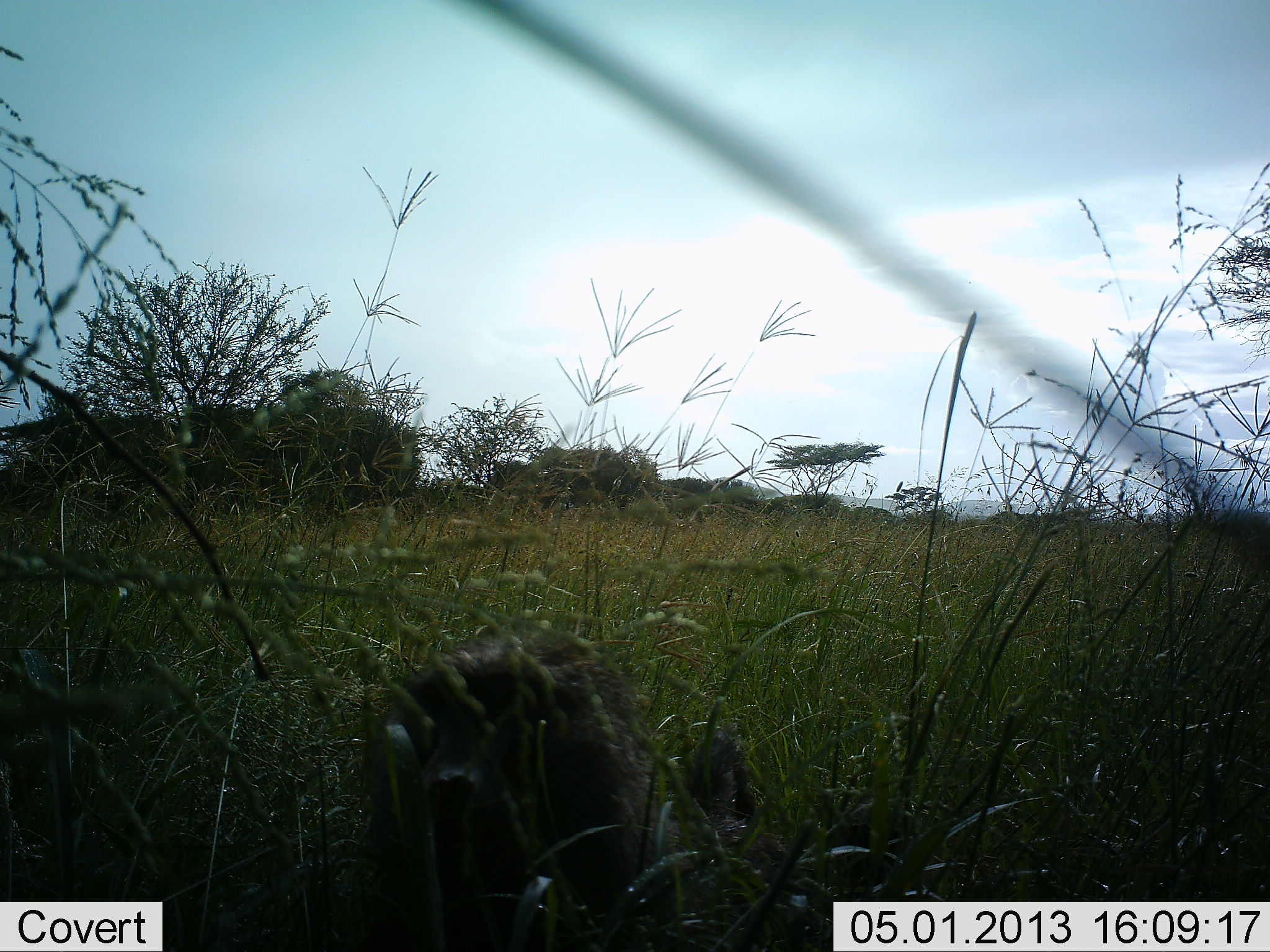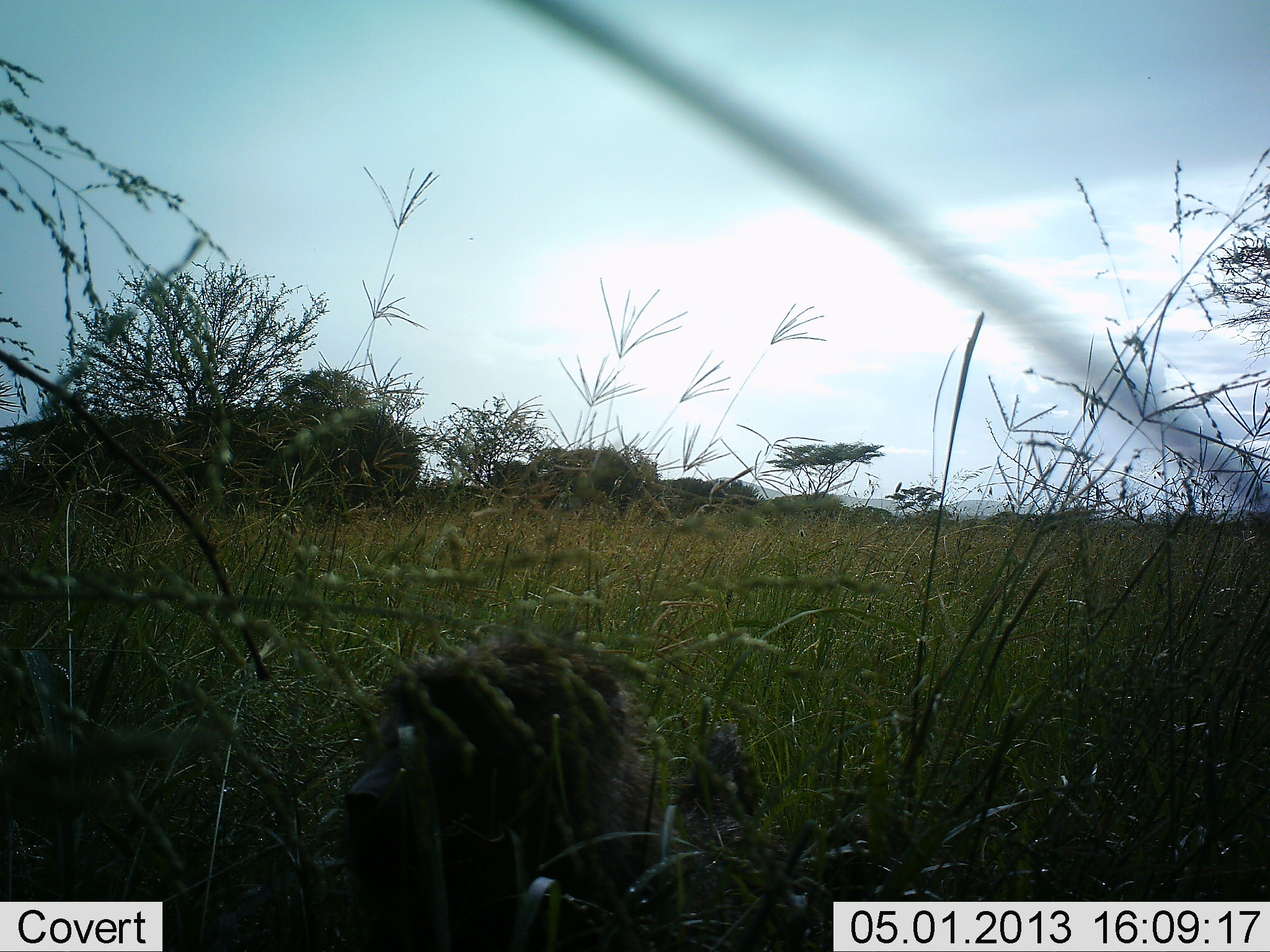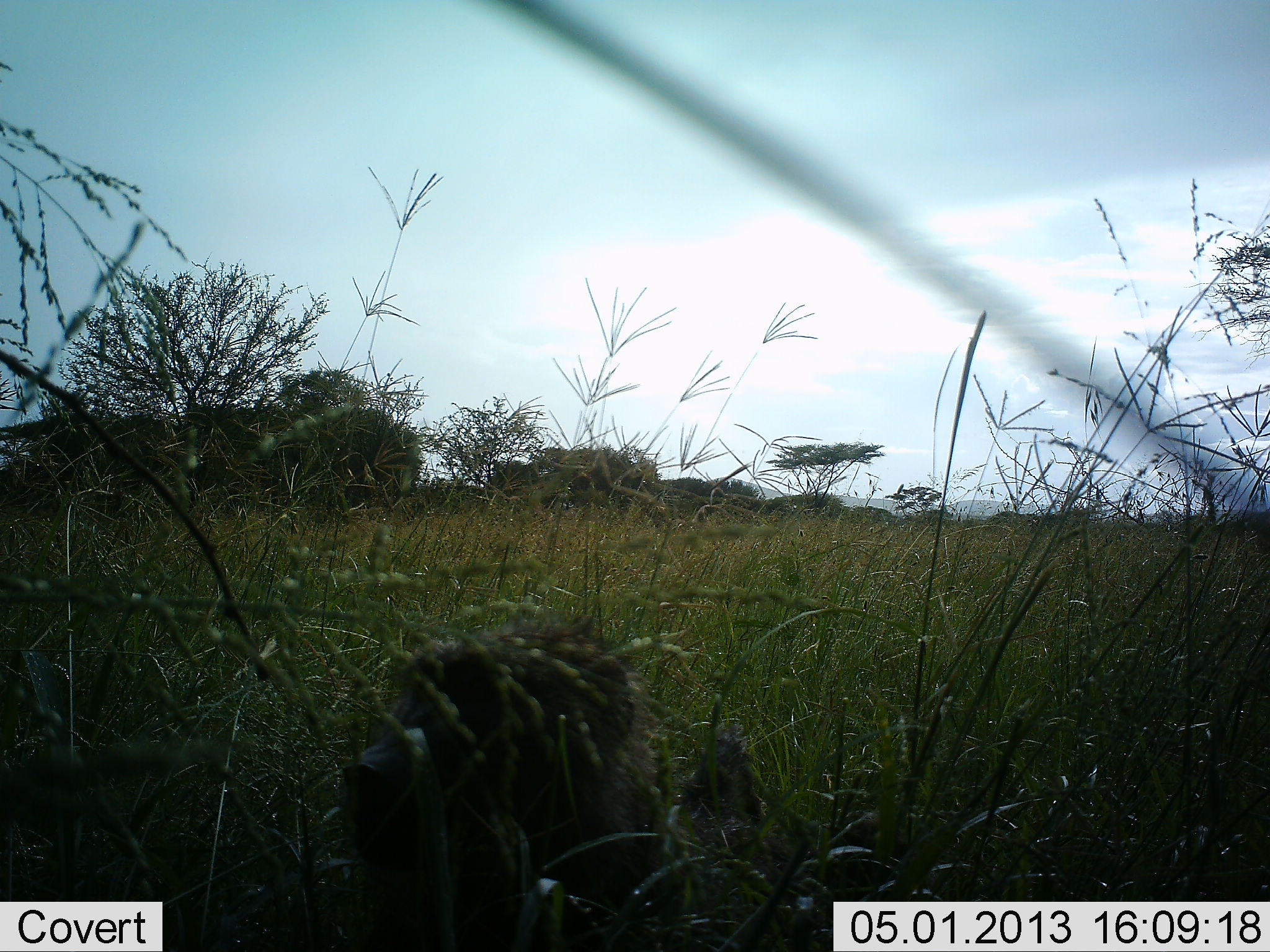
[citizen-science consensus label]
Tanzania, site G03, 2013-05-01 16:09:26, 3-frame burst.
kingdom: Animalia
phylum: Chordata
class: Mammalia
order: Primates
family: Cercopithecidae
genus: Papio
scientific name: Papio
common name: baboon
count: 1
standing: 55%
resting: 27%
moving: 18%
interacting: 9%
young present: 9%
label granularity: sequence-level